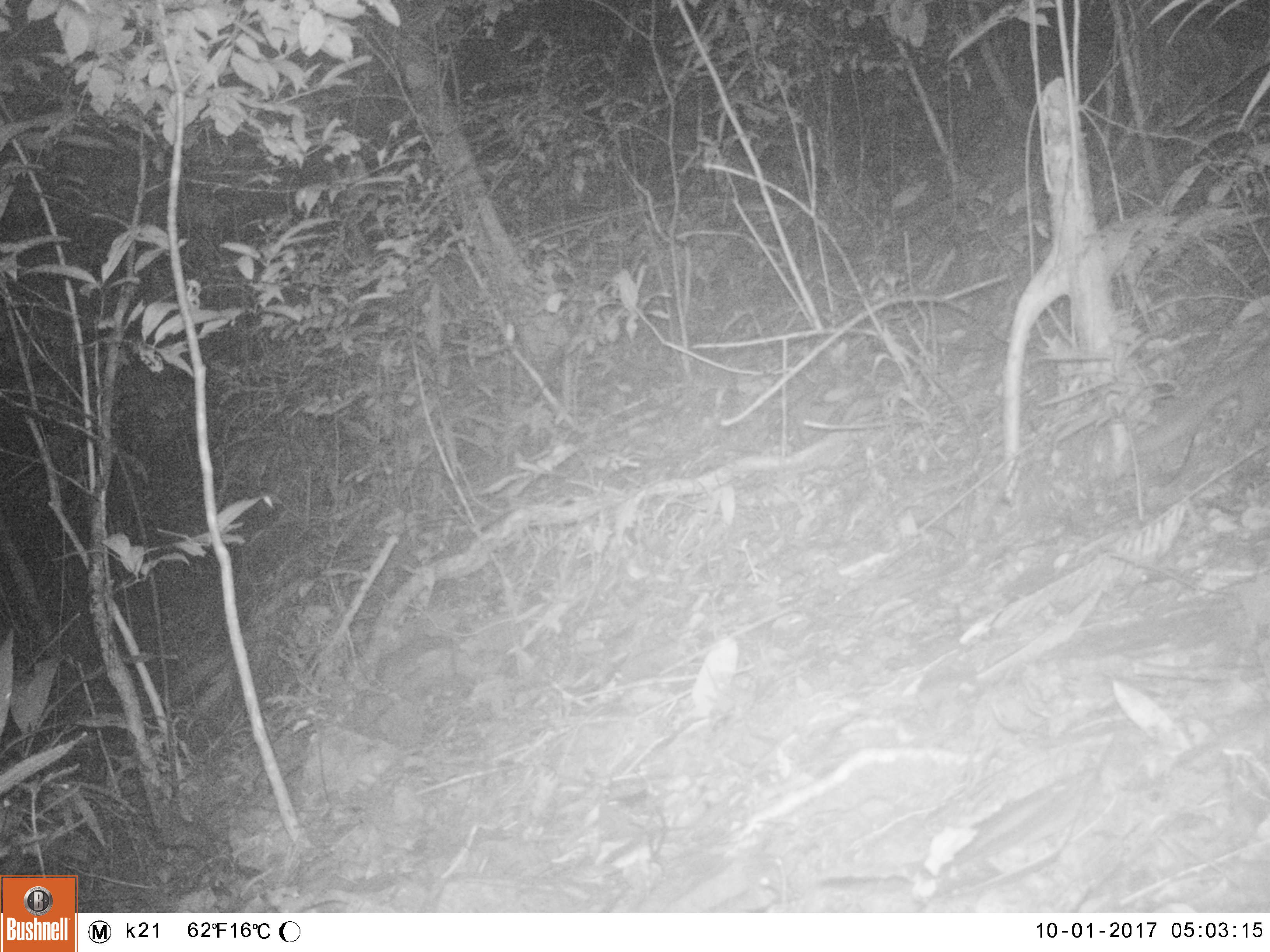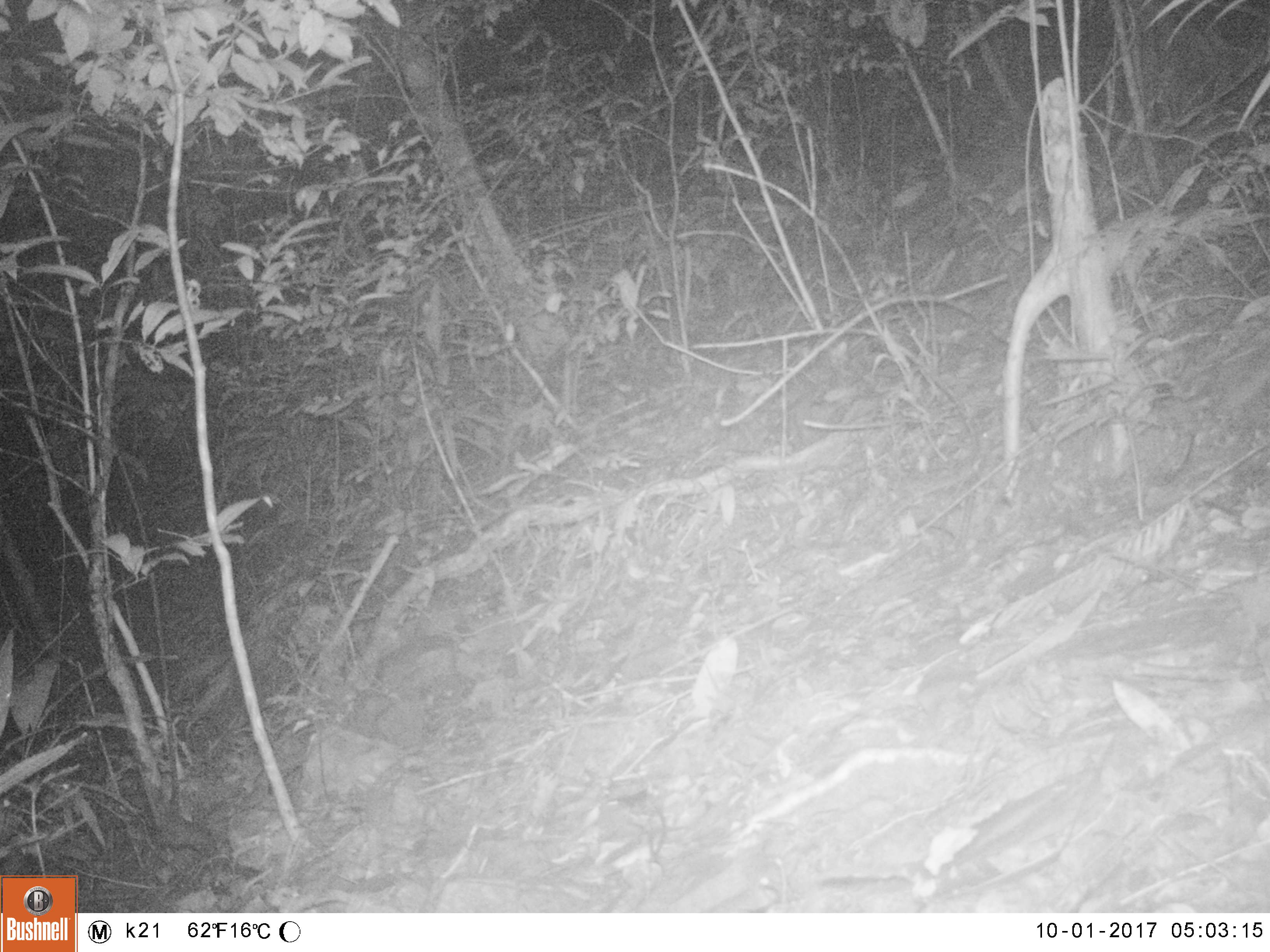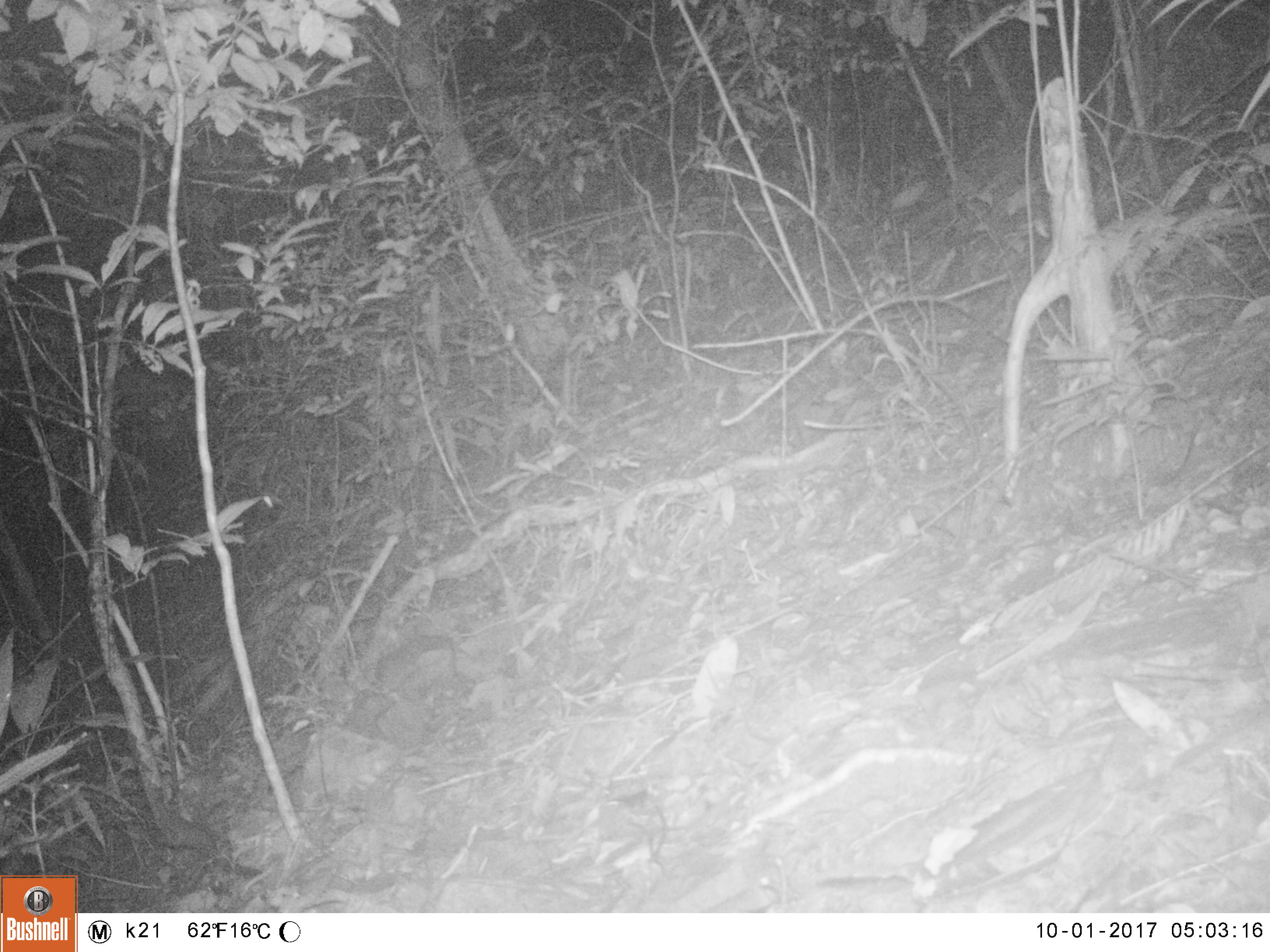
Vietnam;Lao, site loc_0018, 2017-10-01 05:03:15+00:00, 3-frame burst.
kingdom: Animalia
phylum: Chordata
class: Mammalia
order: Carnivora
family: Mustelidae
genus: Melogale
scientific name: Melogale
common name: ferret badger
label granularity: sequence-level